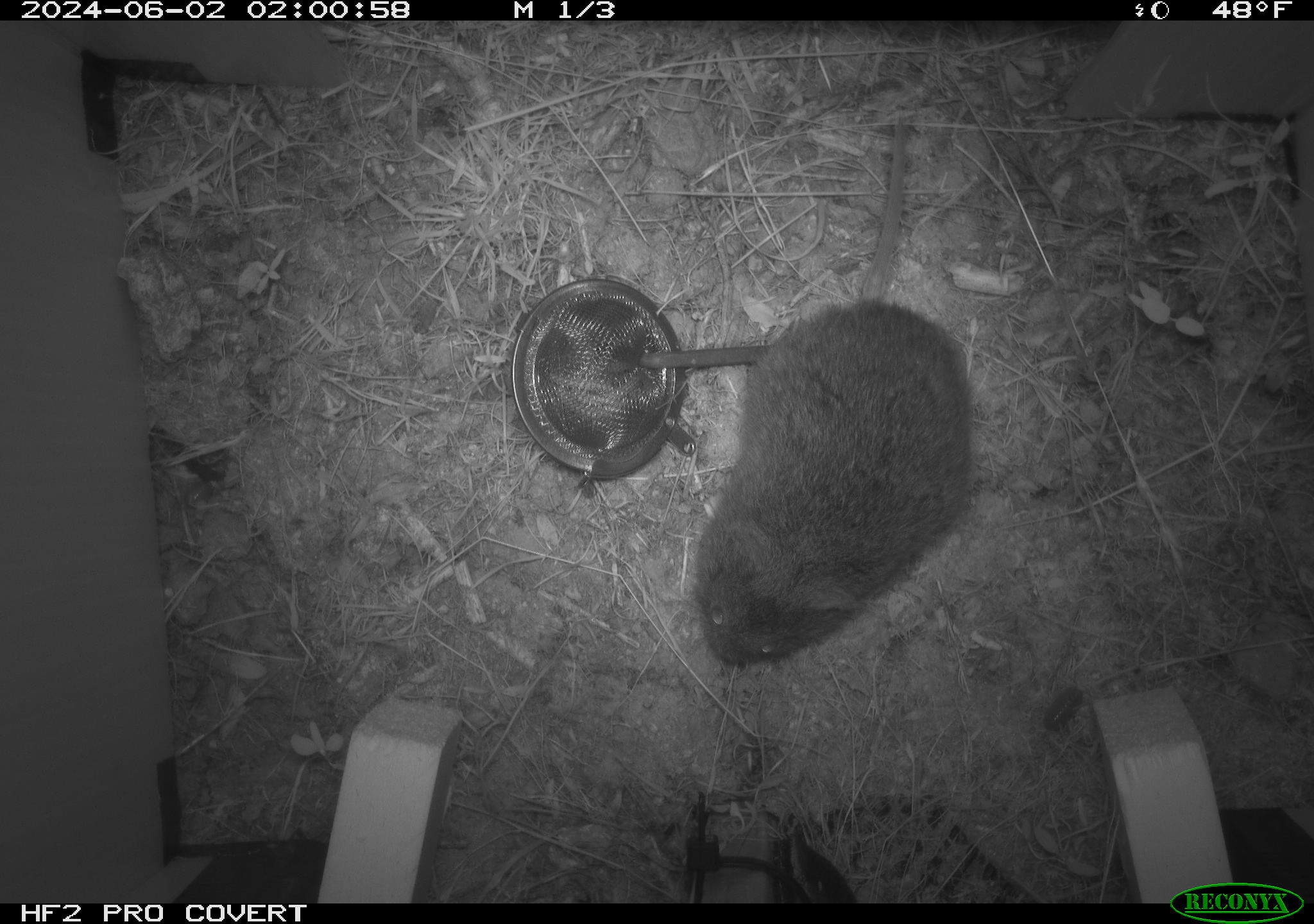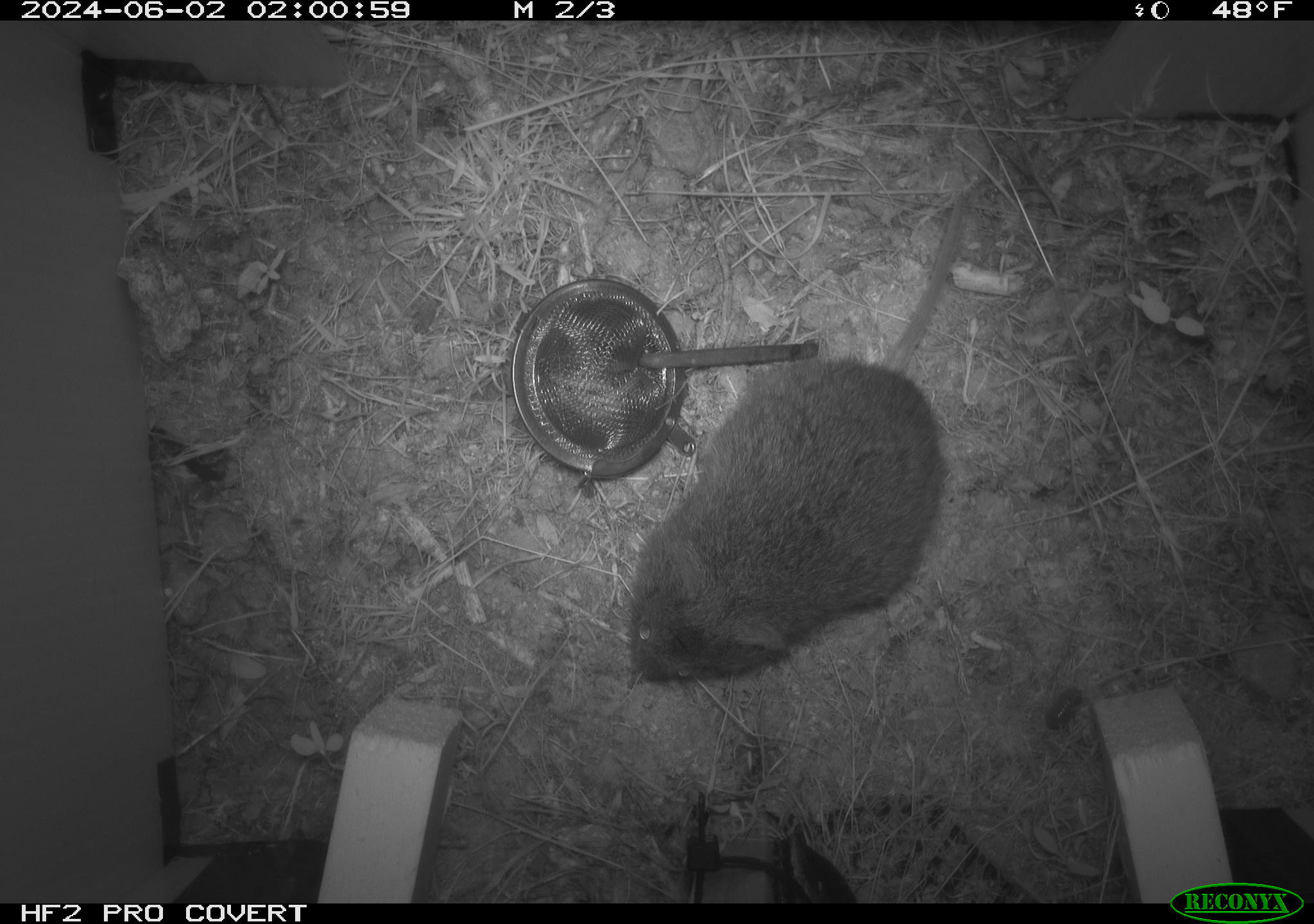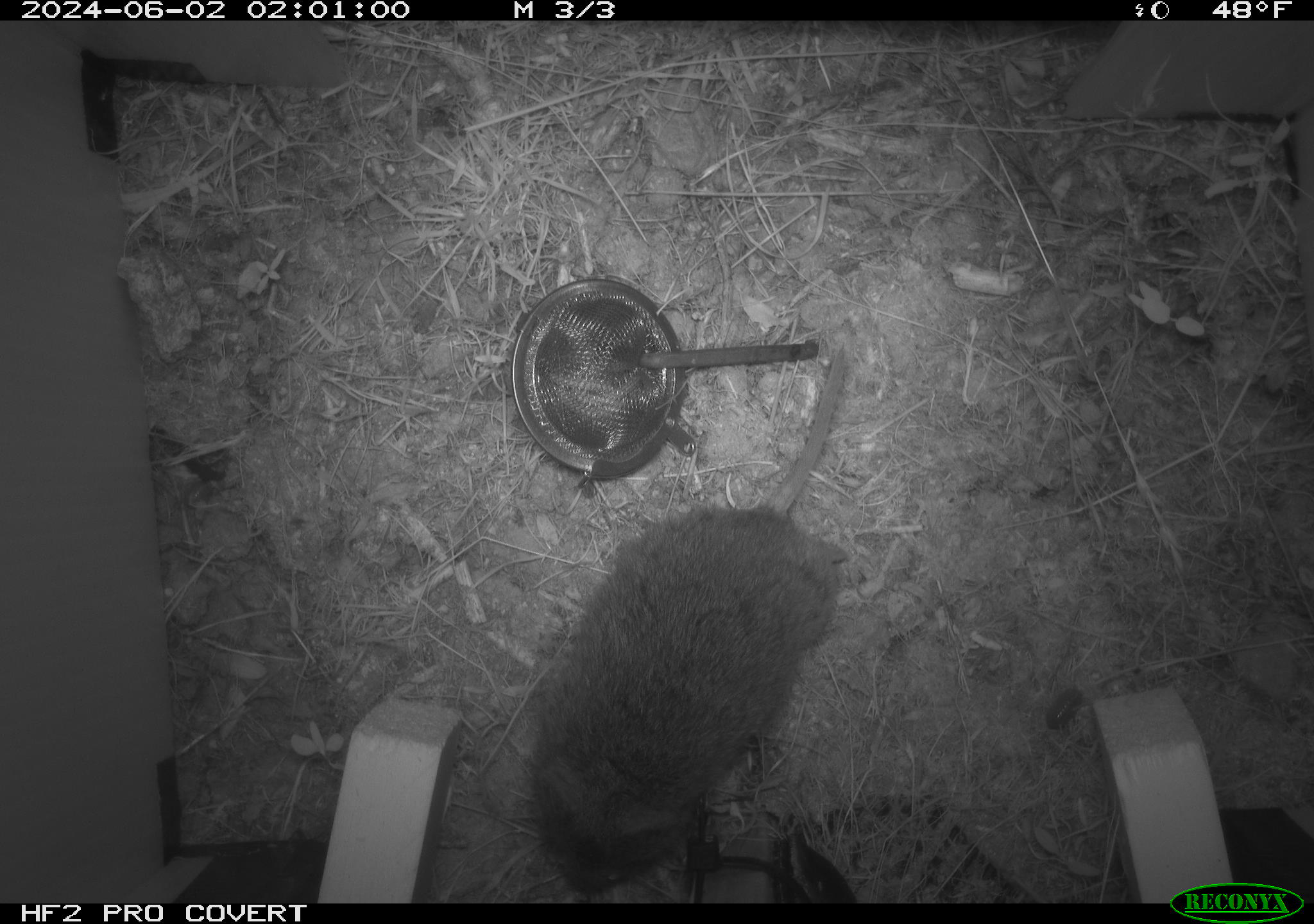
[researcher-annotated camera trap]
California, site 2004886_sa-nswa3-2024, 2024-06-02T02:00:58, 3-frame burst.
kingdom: Animalia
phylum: Chordata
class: Mammalia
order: Rodentia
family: Cricetidae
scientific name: Arvicolinae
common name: voles, lemmings, and muskrats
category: arvicolinae subfamily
Arvicolinae subfamily (voles, lemmings, and muskrats) (Arvicolinae).